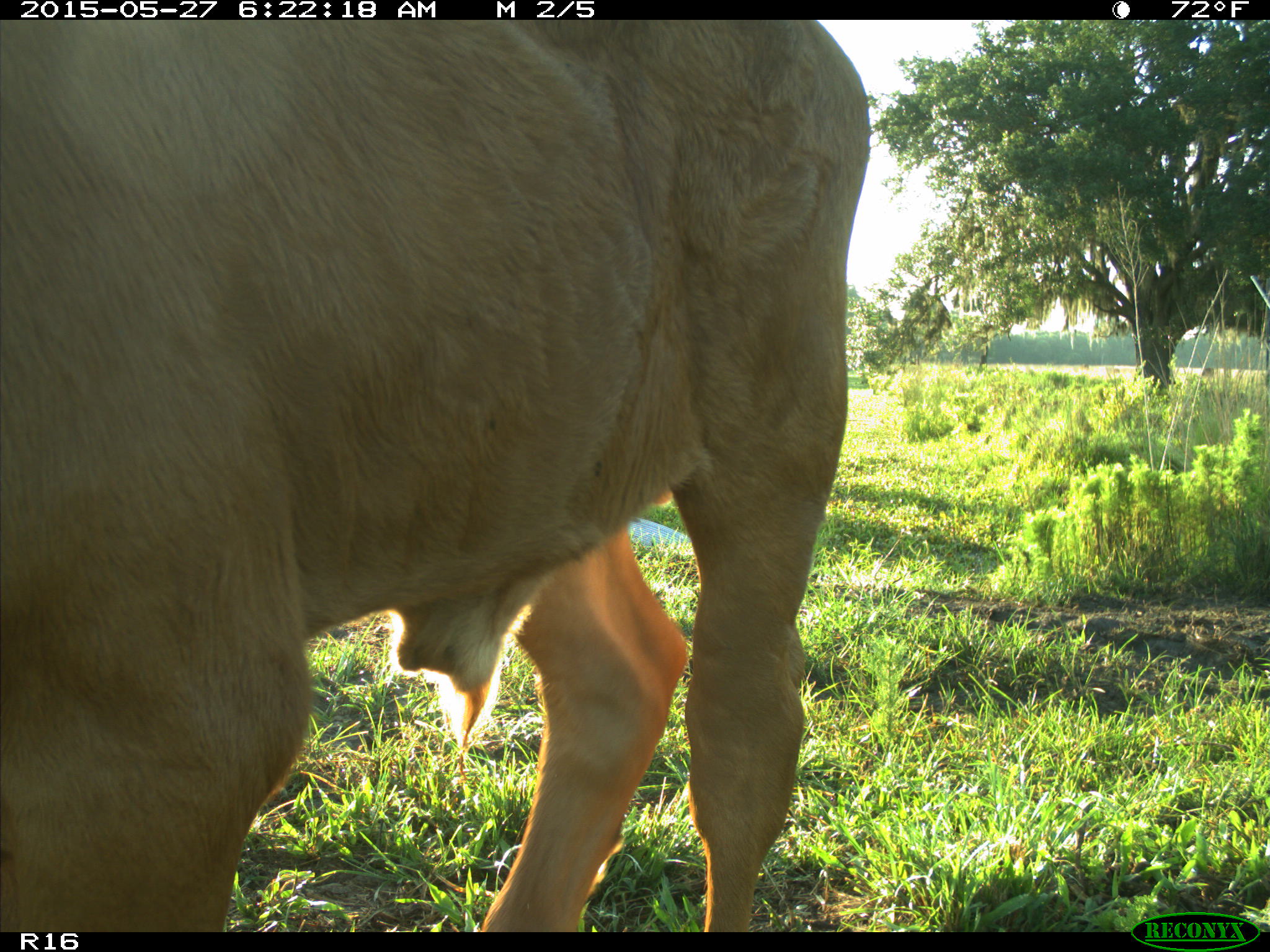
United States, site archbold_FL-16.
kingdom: Animalia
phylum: Chordata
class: Mammalia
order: Artiodactyla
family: Bovidae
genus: Bos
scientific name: Bos taurus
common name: domestic cow